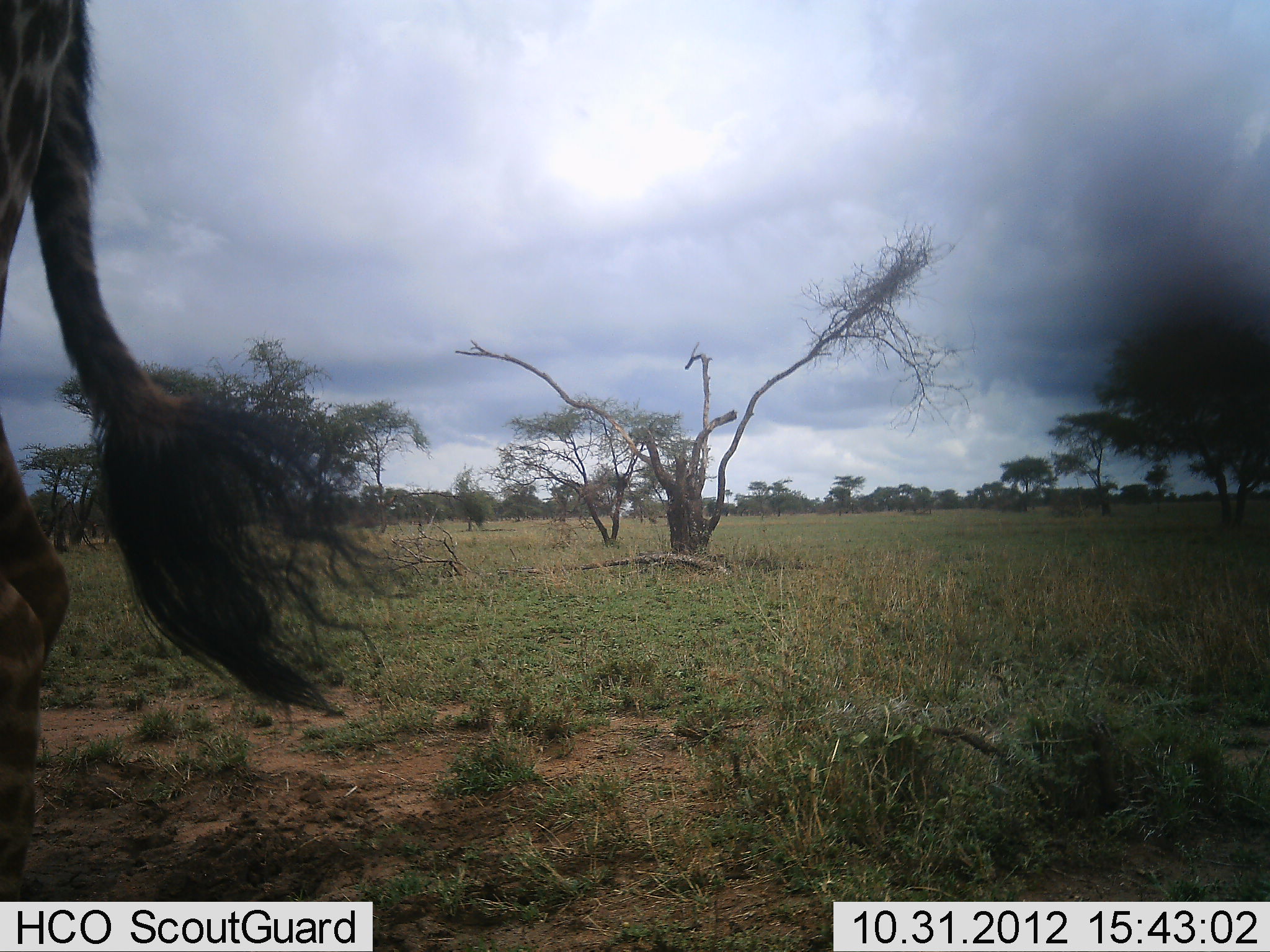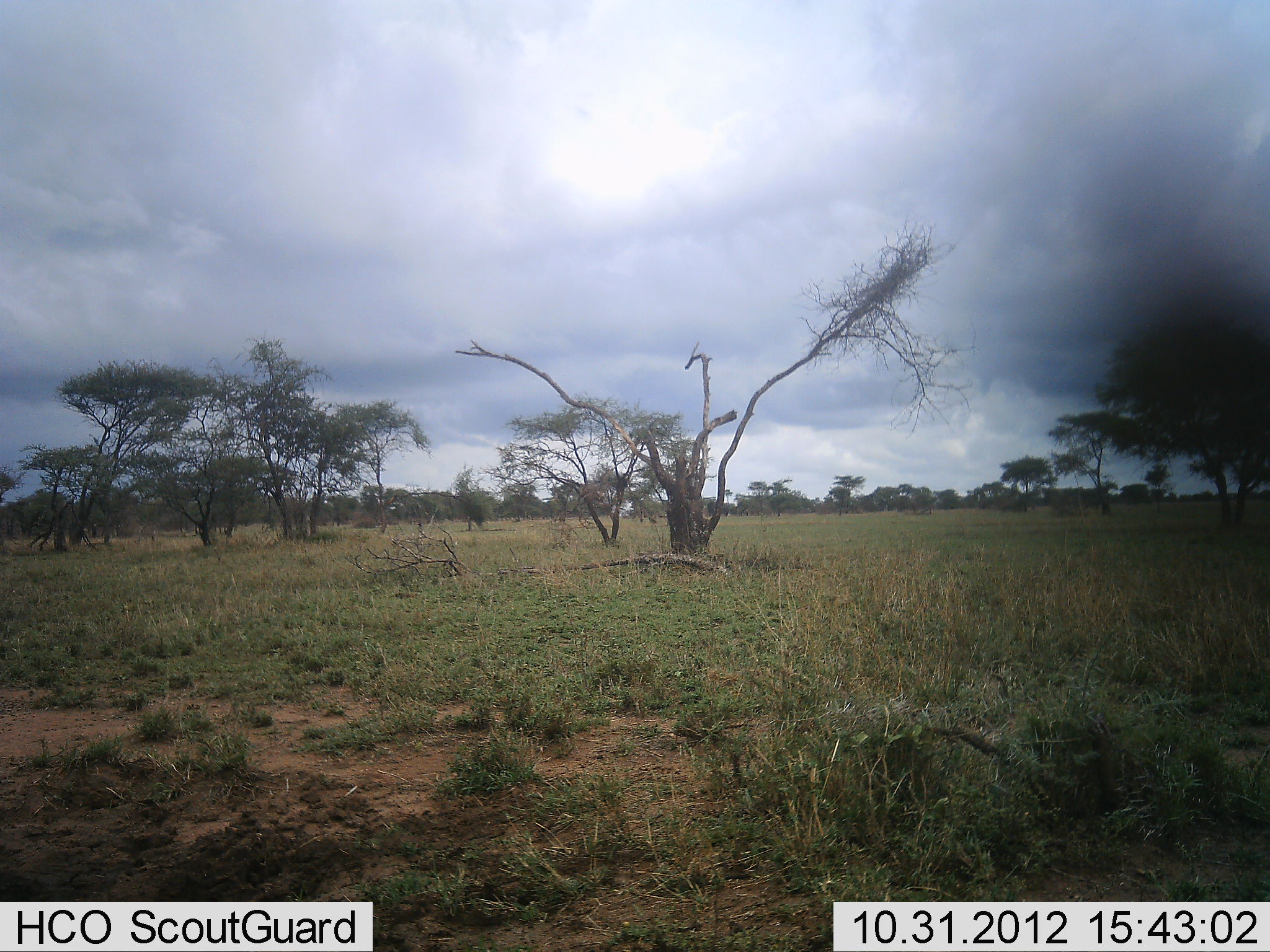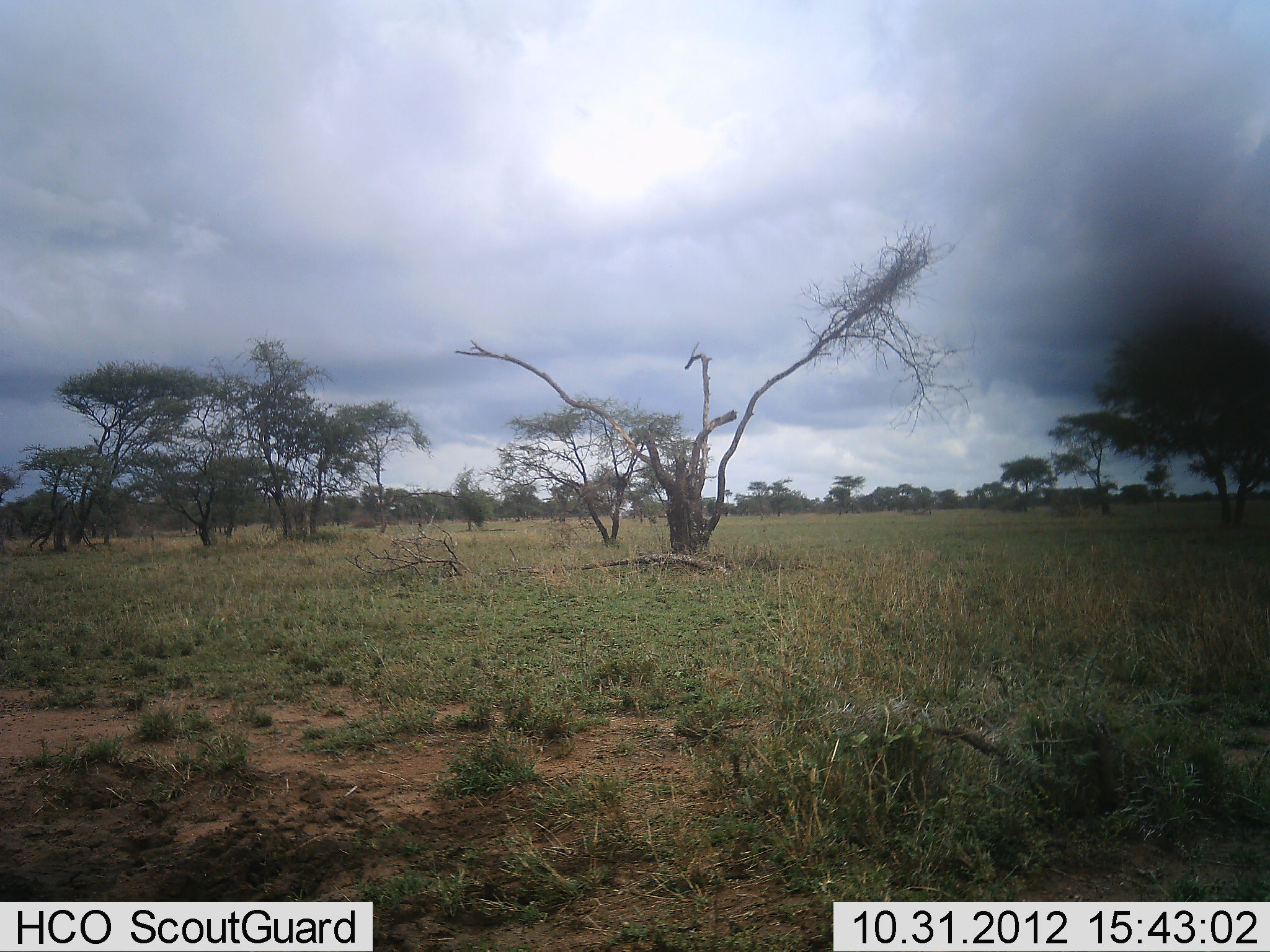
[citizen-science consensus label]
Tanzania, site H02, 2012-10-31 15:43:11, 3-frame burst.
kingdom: Animalia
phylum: Chordata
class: Mammalia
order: Artiodactyla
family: Giraffidae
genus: Giraffa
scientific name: Giraffa camelopardalis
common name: giraffe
Giraffe (Giraffa camelopardalis), count 1. Behavior (volunteer vote fractions): standing 20%, resting 0%, moving 80%, interacting 0%. Young present (vote fraction): 0%. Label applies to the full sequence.